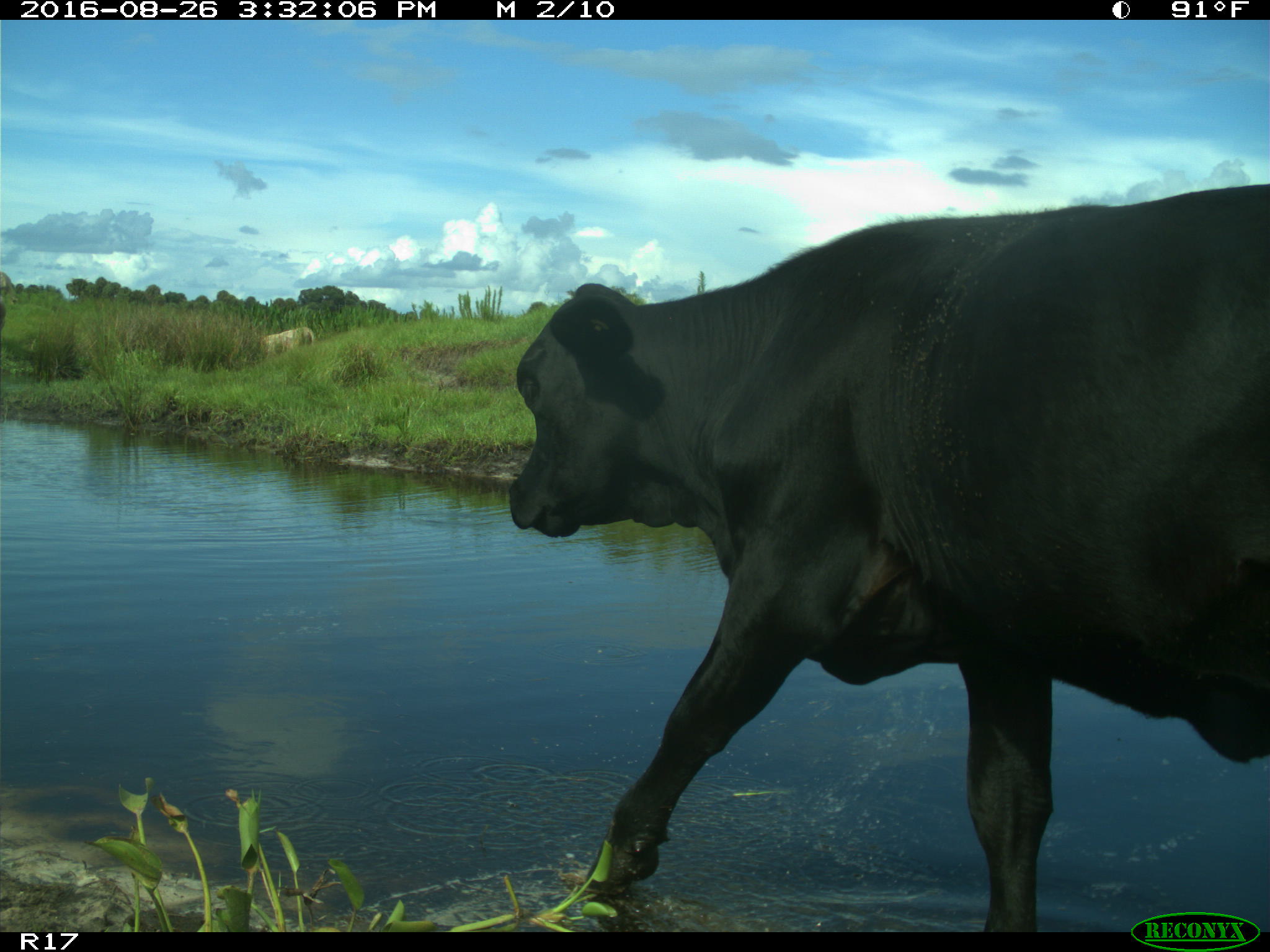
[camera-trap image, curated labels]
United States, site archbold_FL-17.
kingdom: Animalia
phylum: Chordata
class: Mammalia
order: Artiodactyla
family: Bovidae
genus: Bos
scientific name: Bos taurus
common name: domestic cow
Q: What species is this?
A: Bos taurus (domestic cow).